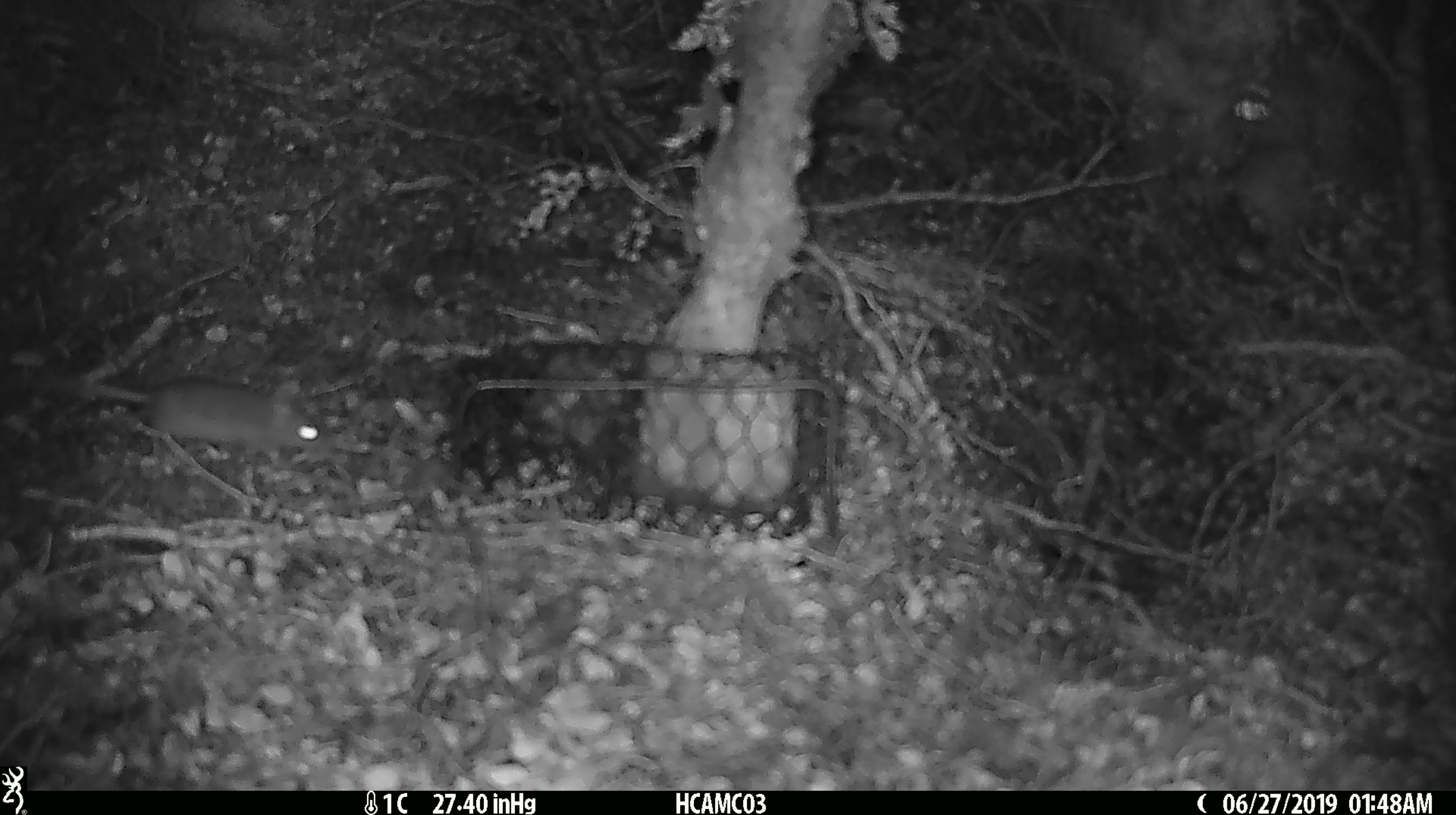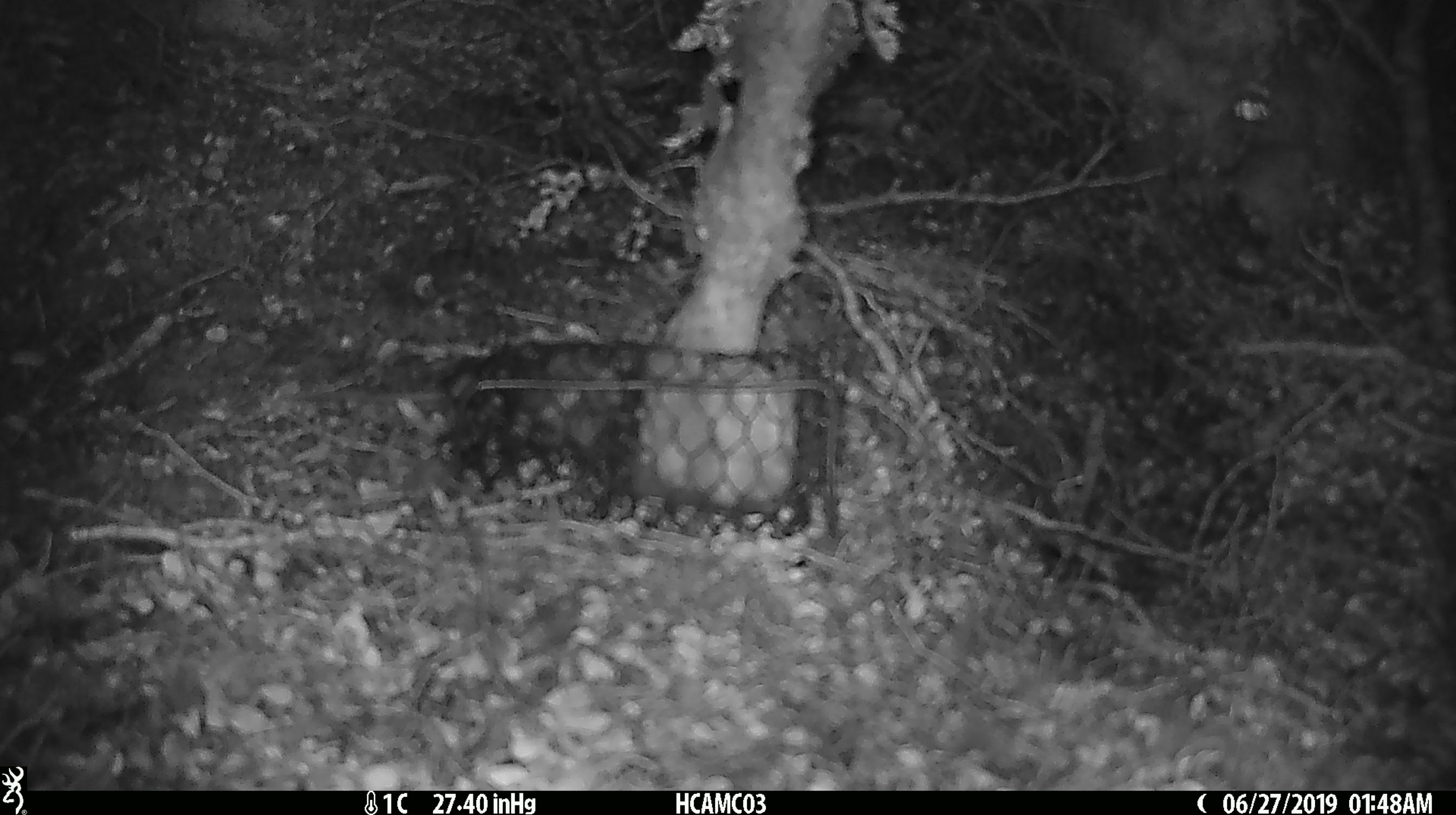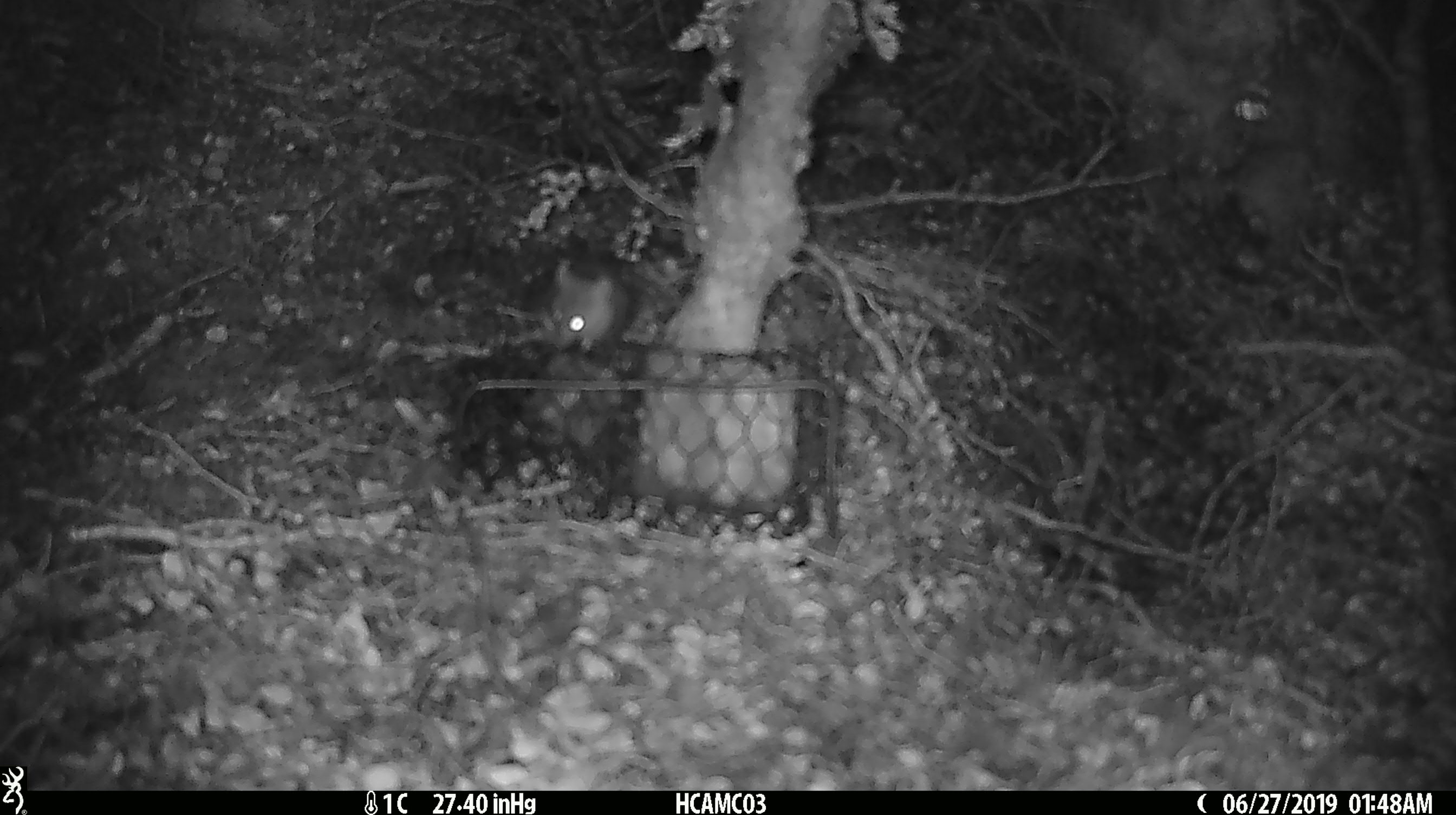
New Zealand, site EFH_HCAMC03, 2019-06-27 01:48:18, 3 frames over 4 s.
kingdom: Animalia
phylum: Chordata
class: Mammalia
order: Rodentia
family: Muridae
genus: Mus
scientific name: Mus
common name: mouse